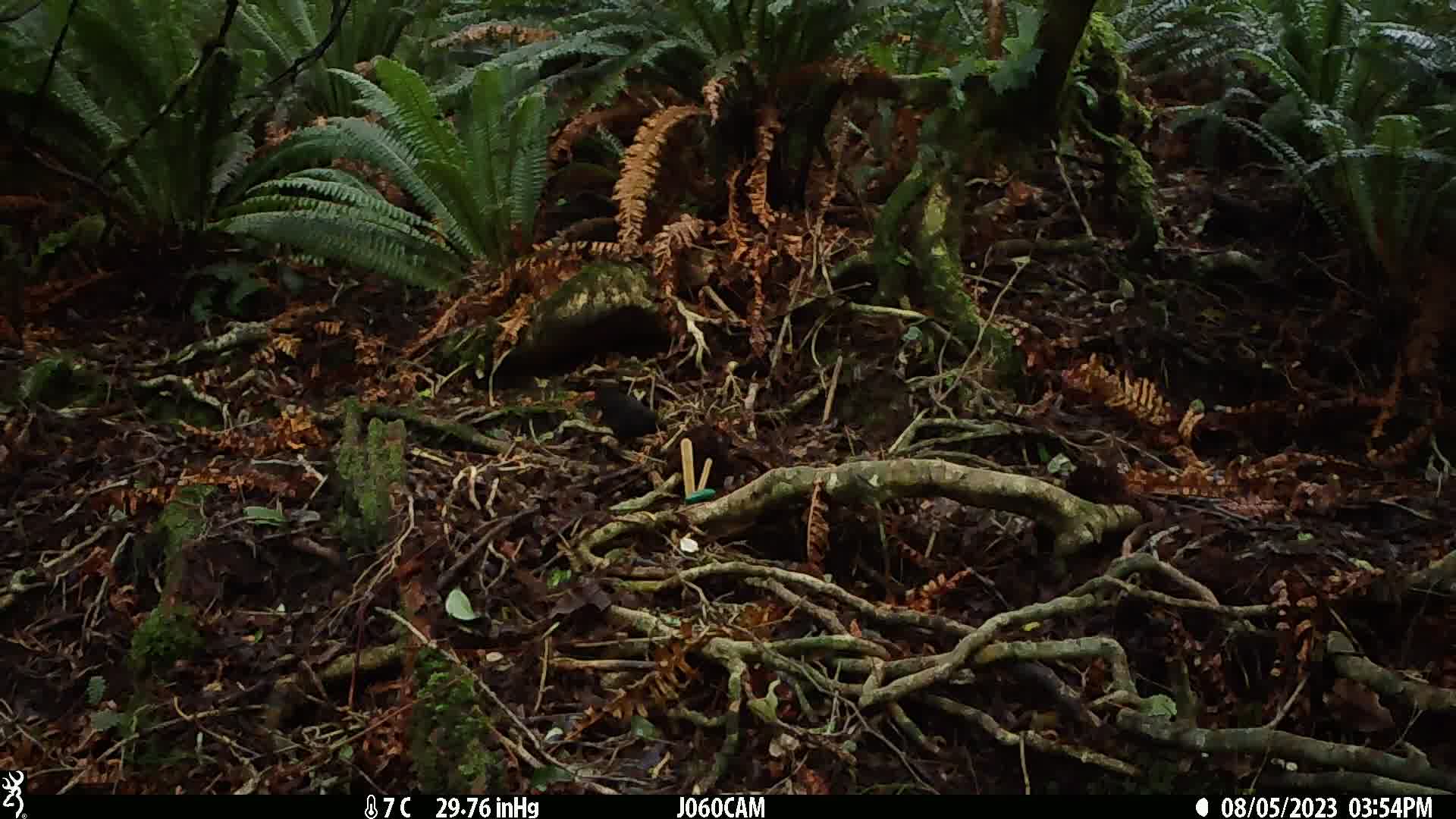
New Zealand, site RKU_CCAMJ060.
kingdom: Animalia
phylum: Chordata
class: Aves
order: Passeriformes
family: Turdidae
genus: Turdus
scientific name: Turdus merula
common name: eurasian blackbird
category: blackbird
Blackbird (eurasian blackbird) (Turdus merula).